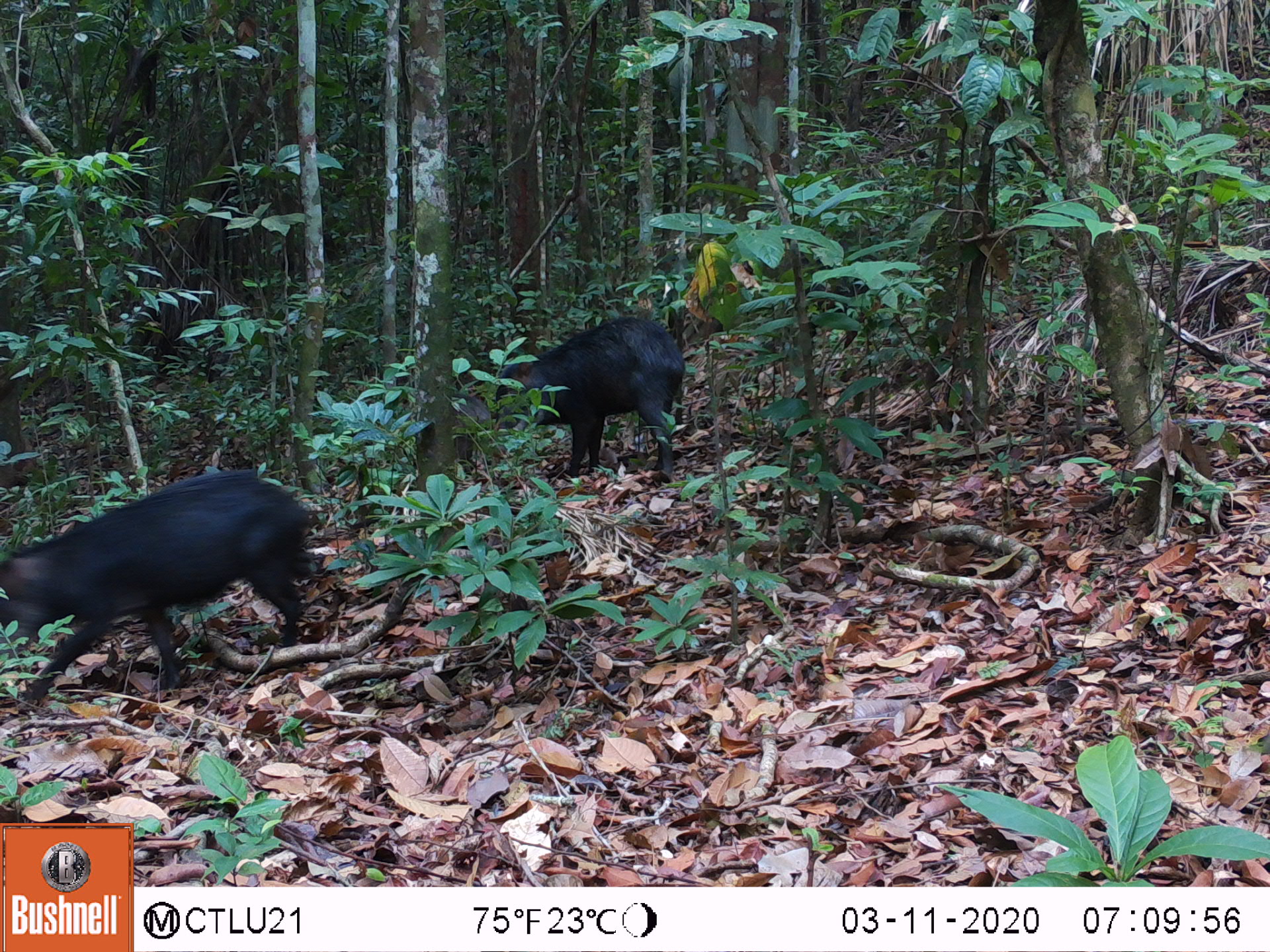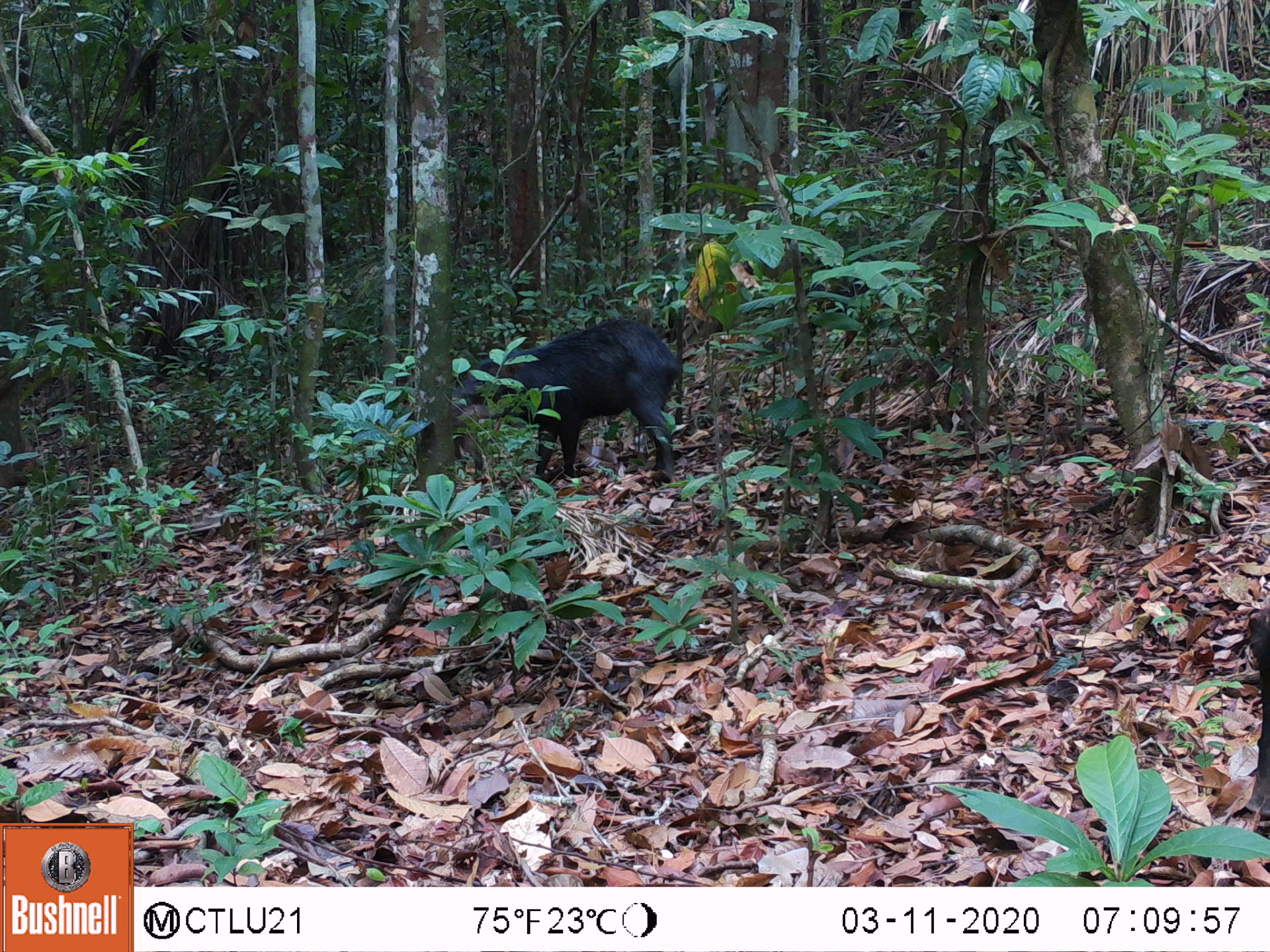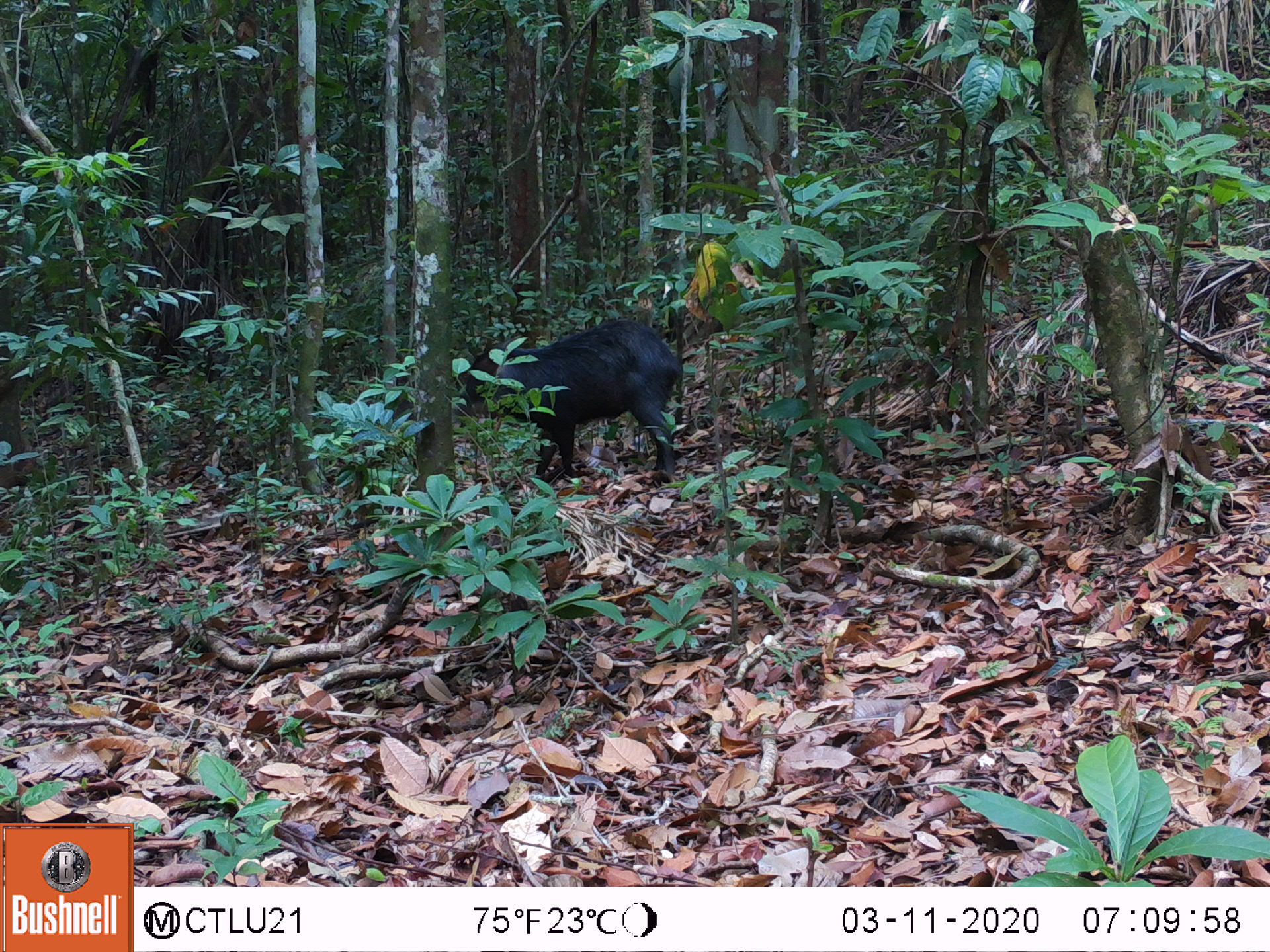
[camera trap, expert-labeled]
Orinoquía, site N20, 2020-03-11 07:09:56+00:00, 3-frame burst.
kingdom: Animalia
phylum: Chordata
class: Mammalia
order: Artiodactyla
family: Tayassuidae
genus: Tayassu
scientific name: Tayassu pecari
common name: white-lipped peccary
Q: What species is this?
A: White-lipped peccary (Tayassu pecari).